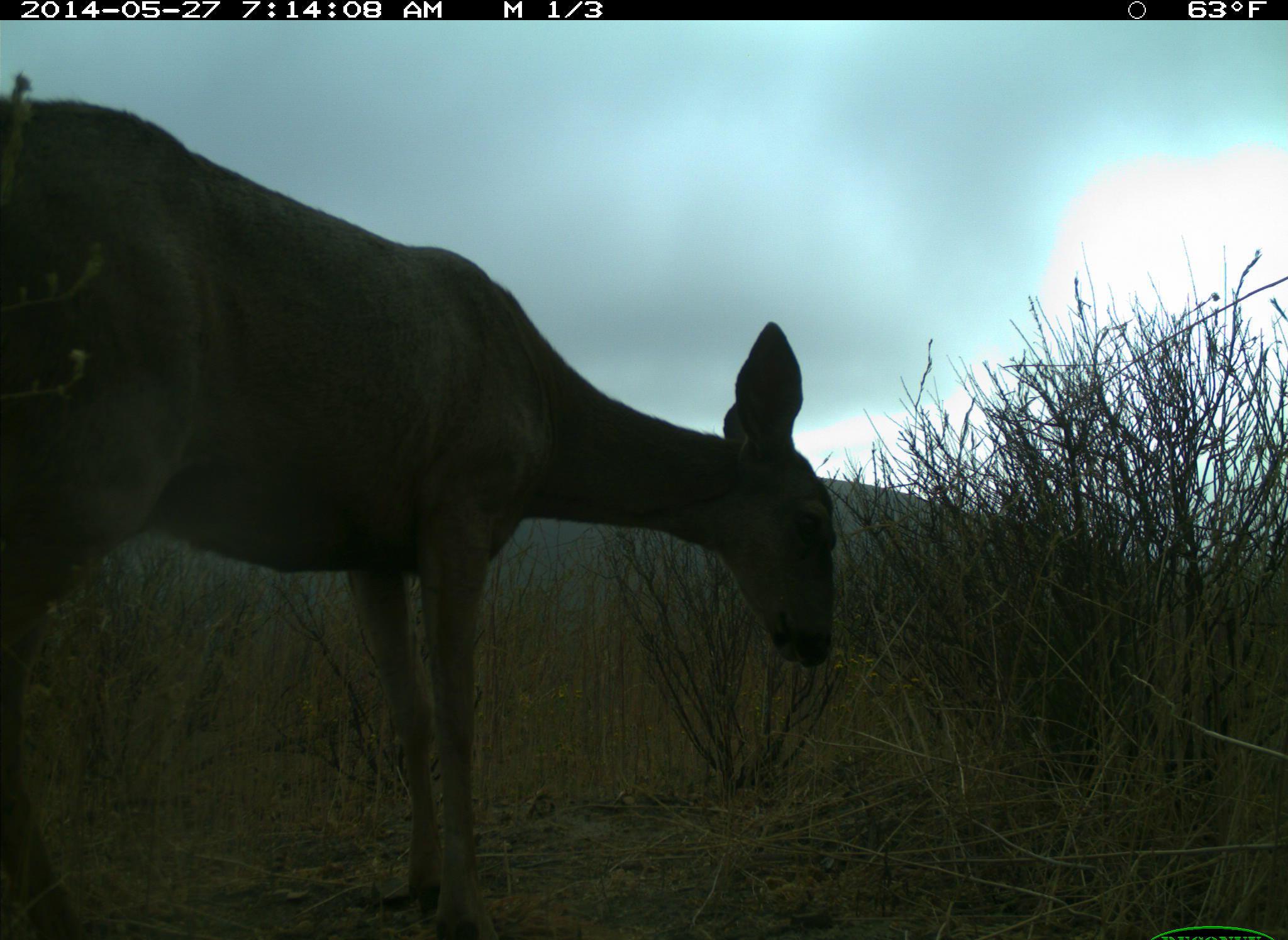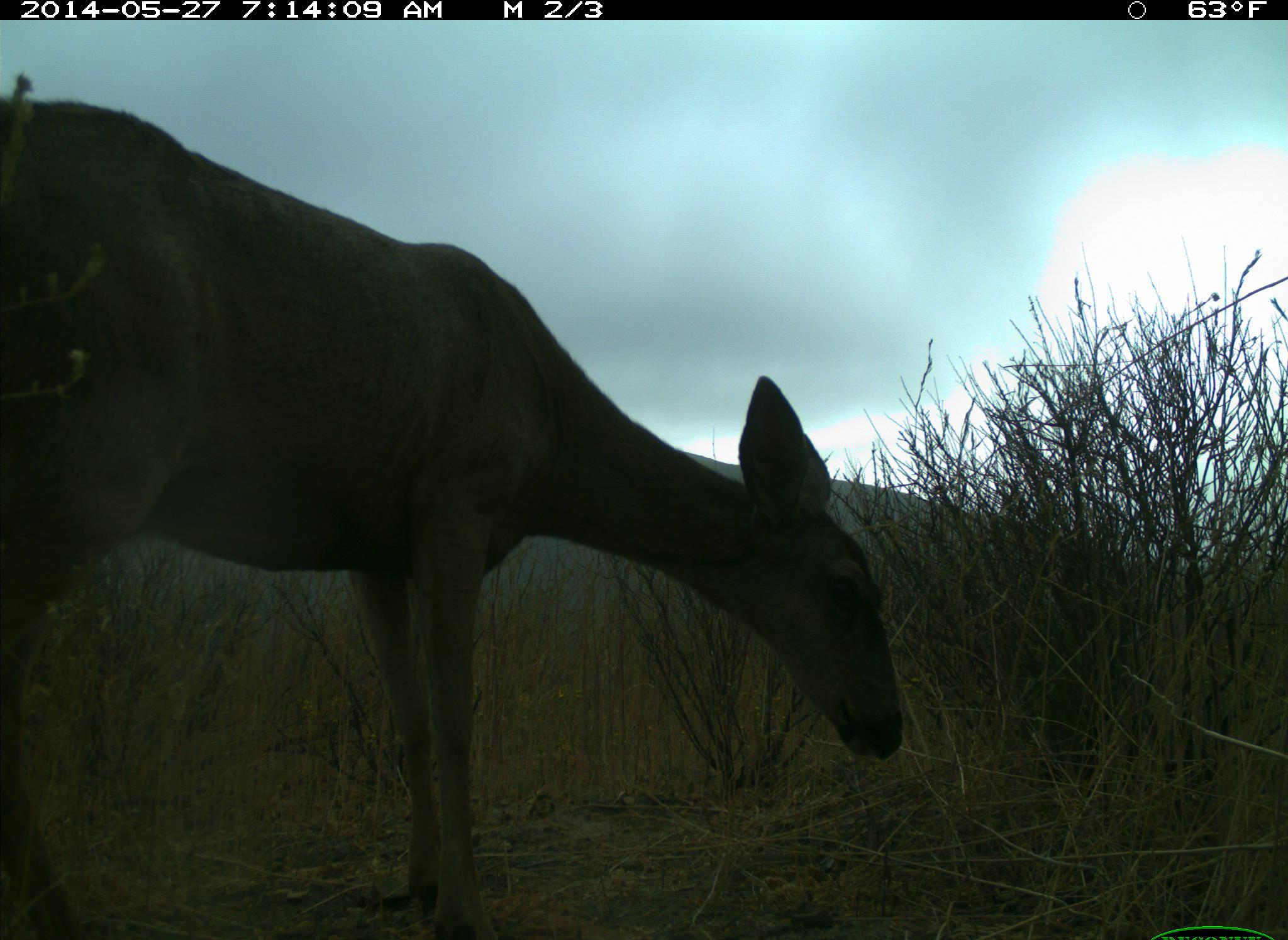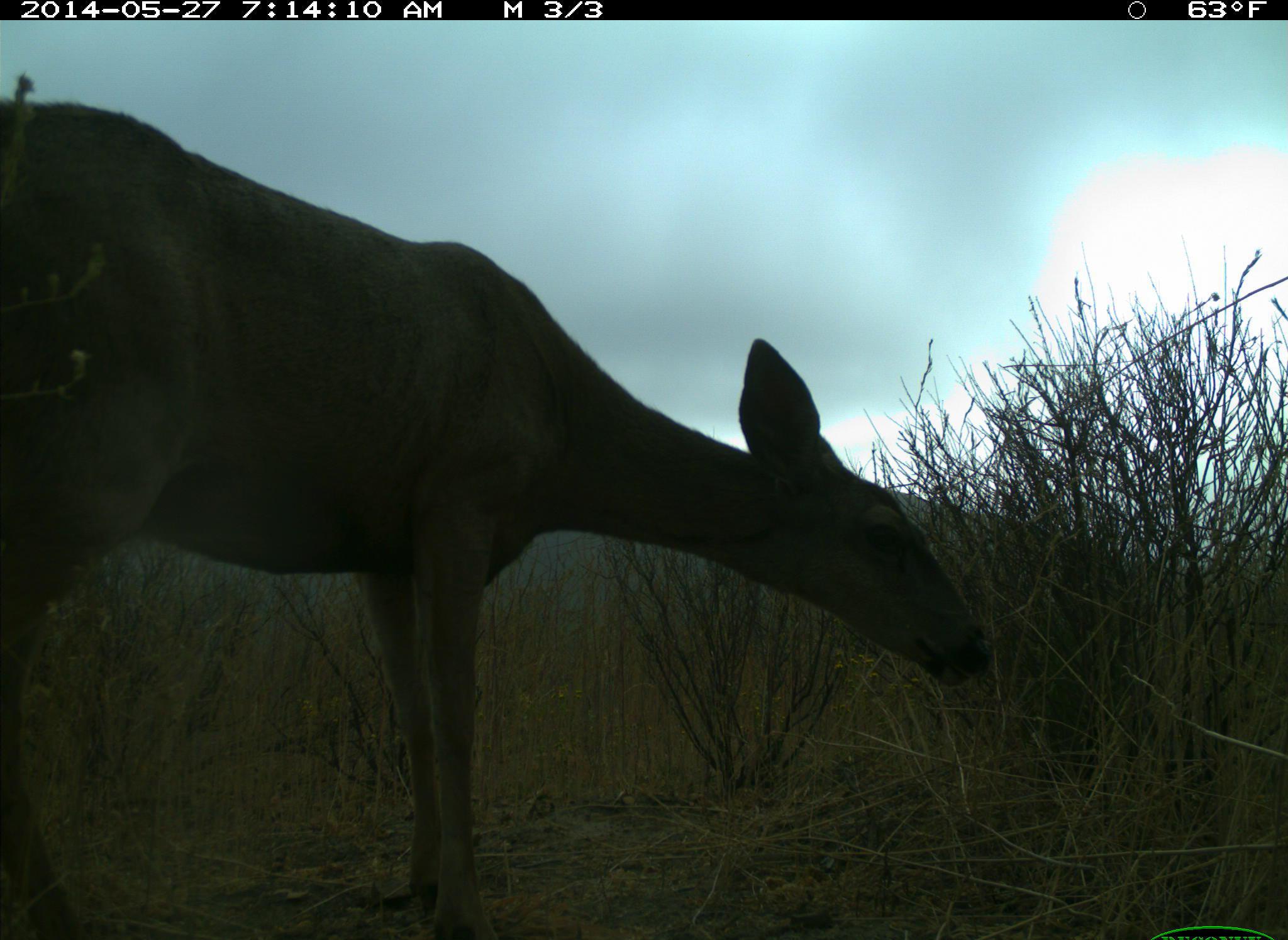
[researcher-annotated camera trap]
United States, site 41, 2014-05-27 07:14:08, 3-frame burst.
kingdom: Animalia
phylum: Chordata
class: Mammalia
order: Artiodactyla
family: Cervidae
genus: Odocoileus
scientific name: Odocoileus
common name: deer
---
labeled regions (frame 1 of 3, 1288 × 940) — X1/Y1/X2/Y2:
deer: 0/96/837/939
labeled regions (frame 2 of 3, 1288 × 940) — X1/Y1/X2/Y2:
deer: 0/73/904/940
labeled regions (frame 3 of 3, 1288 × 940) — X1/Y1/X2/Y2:
deer: 0/79/986/940